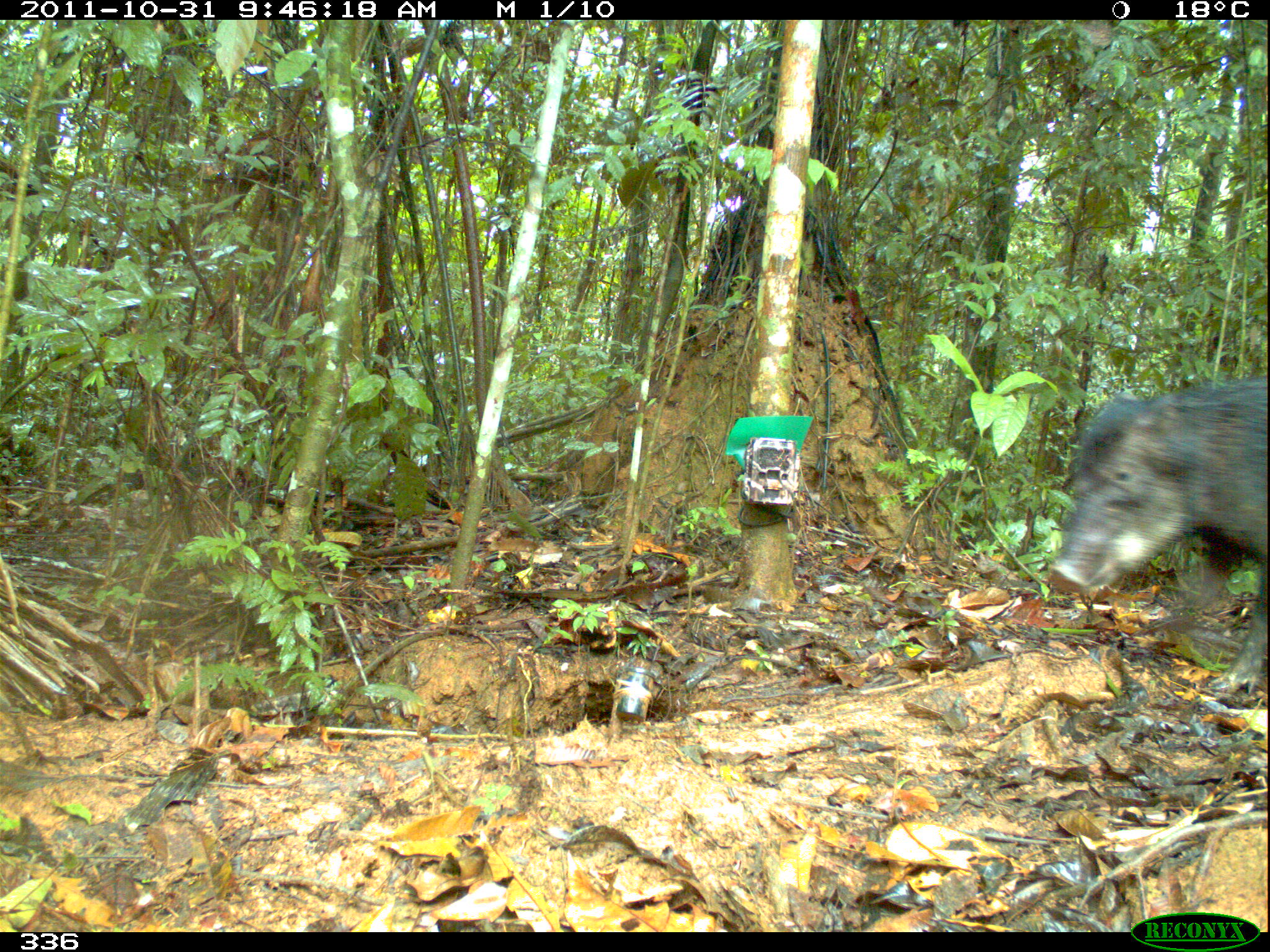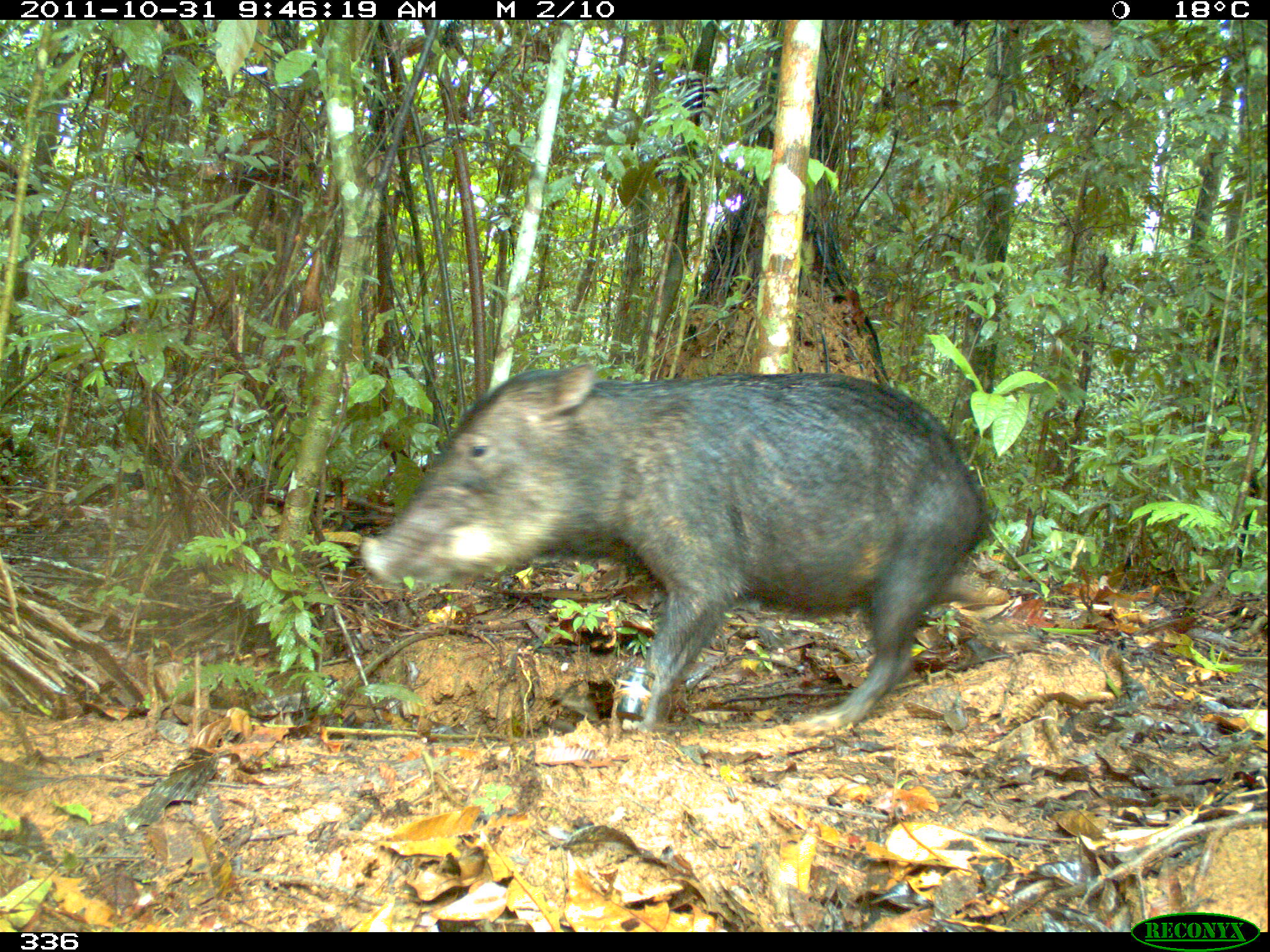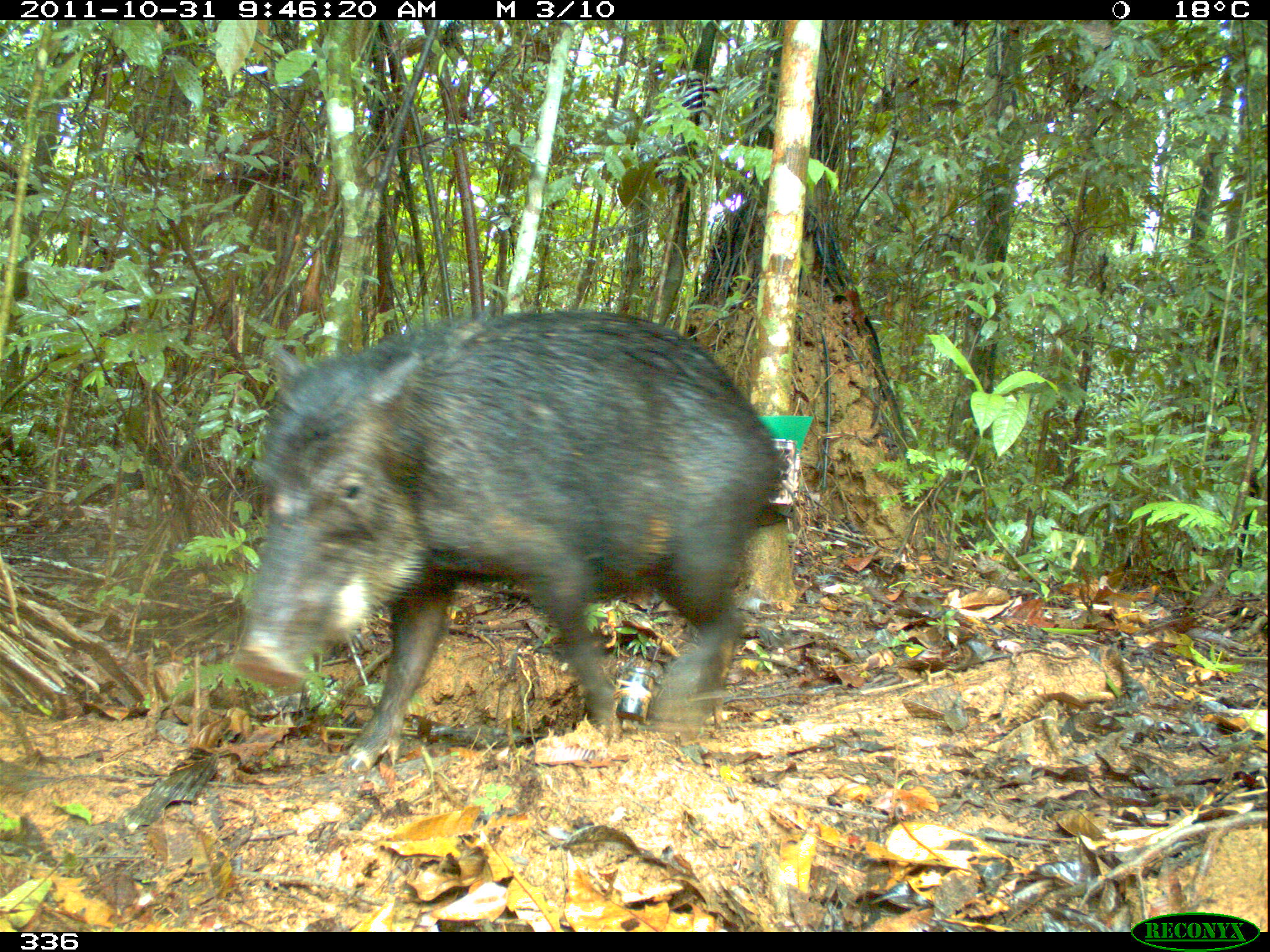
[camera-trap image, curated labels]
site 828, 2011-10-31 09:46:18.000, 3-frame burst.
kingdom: Animalia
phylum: Chordata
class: Mammalia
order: Artiodactyla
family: Tayassuidae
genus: Tayassu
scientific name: Tayassu pecari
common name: white-lipped peccary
Tayassu pecari (white-lipped peccary).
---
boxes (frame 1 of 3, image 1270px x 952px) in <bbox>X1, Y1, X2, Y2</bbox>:
tayassu pecari: <bbox>1047, 378, 1267, 694</bbox>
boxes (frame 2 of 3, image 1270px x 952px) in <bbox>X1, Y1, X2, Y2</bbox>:
tayassu pecari: <bbox>358, 361, 986, 737</bbox>